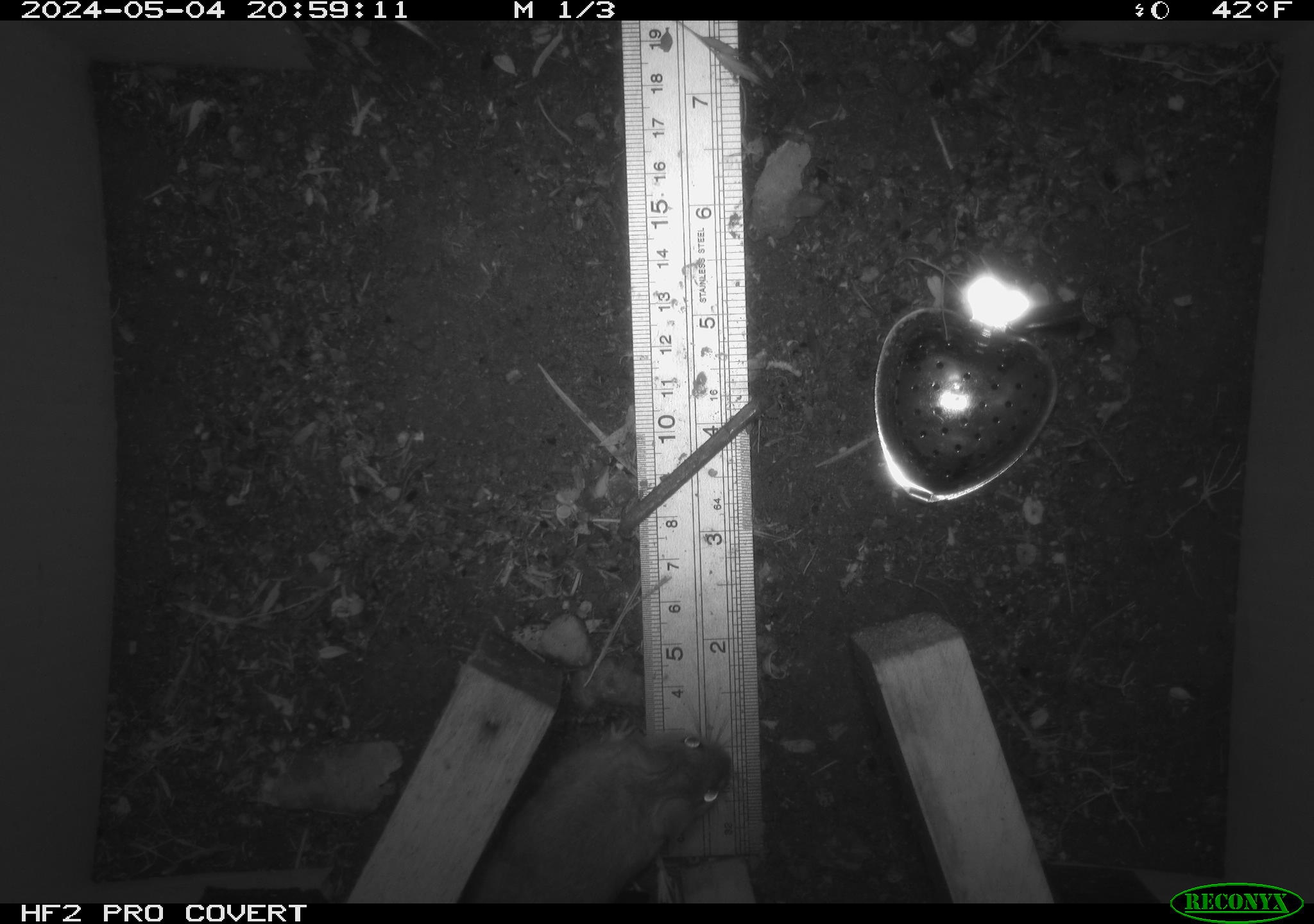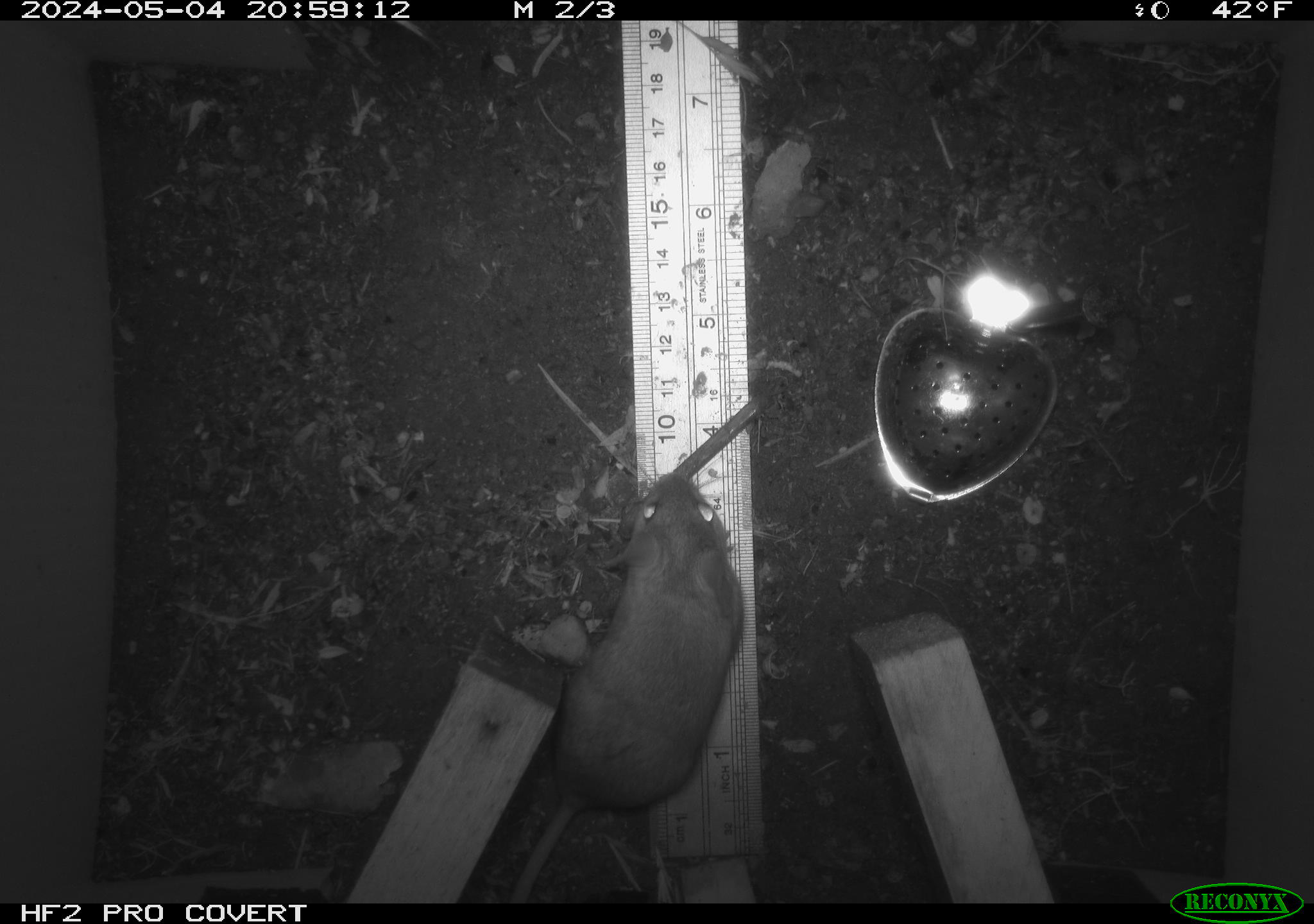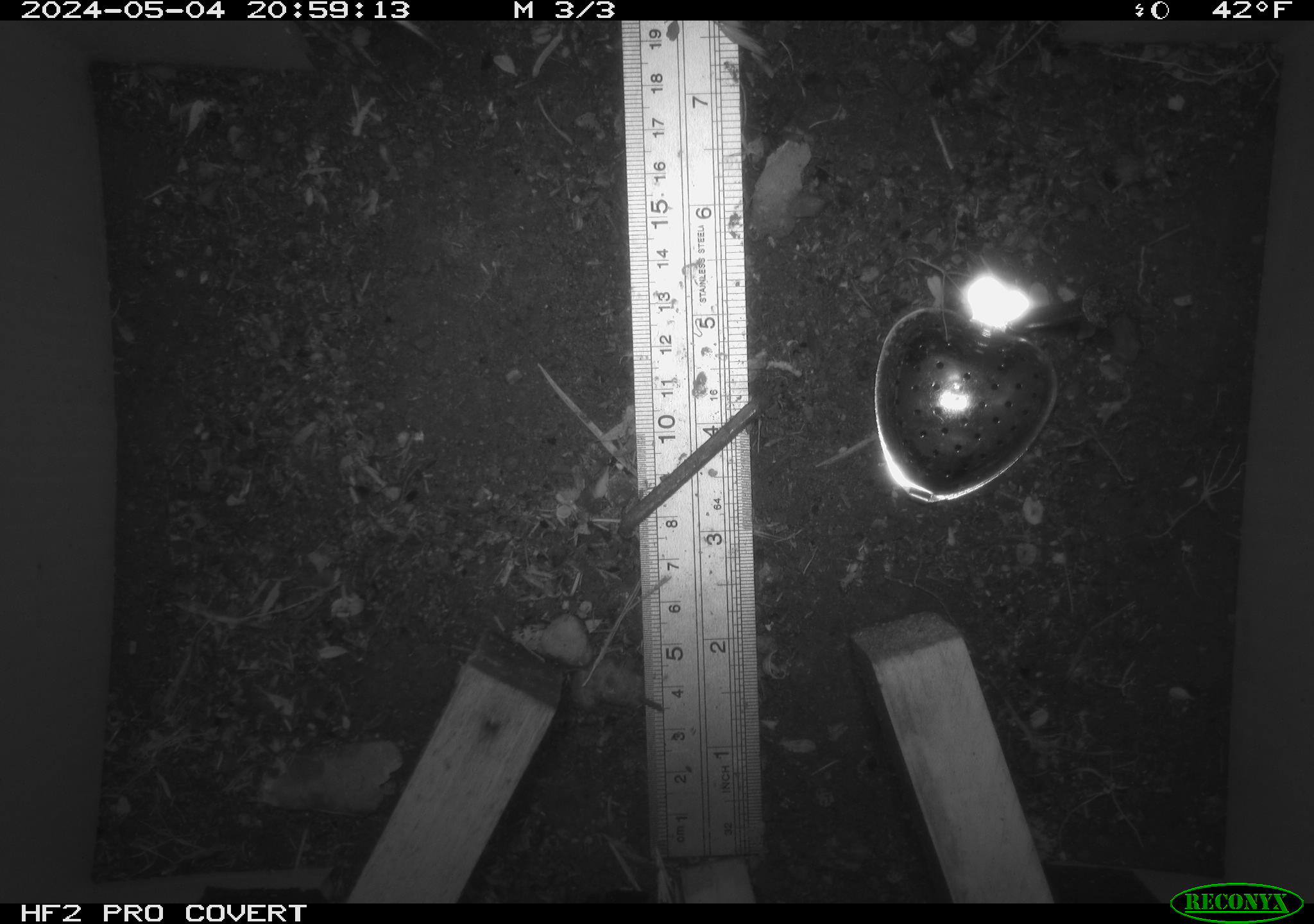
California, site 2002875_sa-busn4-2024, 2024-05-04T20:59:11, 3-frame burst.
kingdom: Animalia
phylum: Chordata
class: Mammalia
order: Rodentia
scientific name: Rodentia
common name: rodent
Rodent (Rodentia).